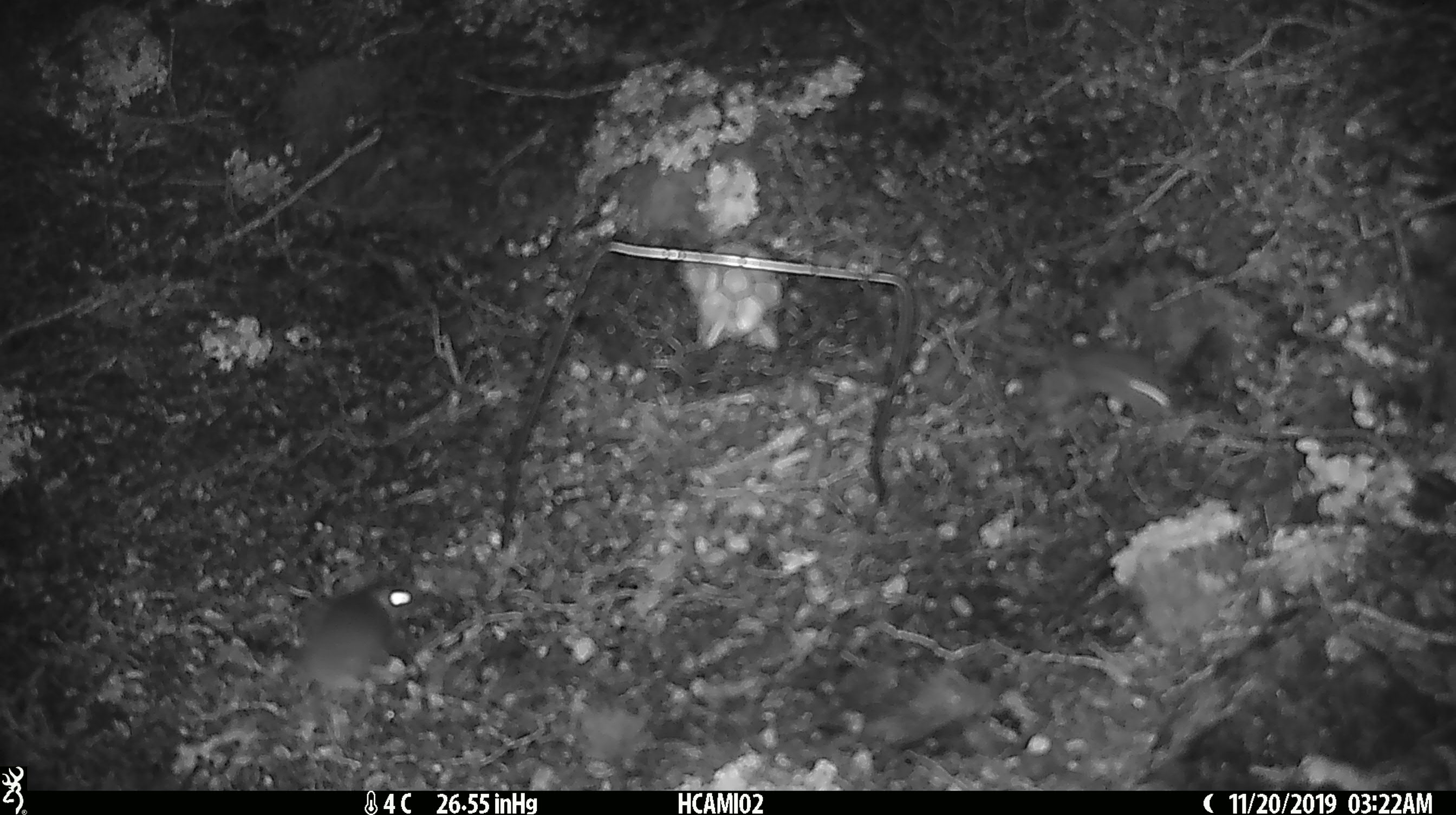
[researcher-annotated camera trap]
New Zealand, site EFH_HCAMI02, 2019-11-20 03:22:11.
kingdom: Animalia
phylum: Chordata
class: Mammalia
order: Rodentia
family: Muridae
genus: Mus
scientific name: Mus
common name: mouse